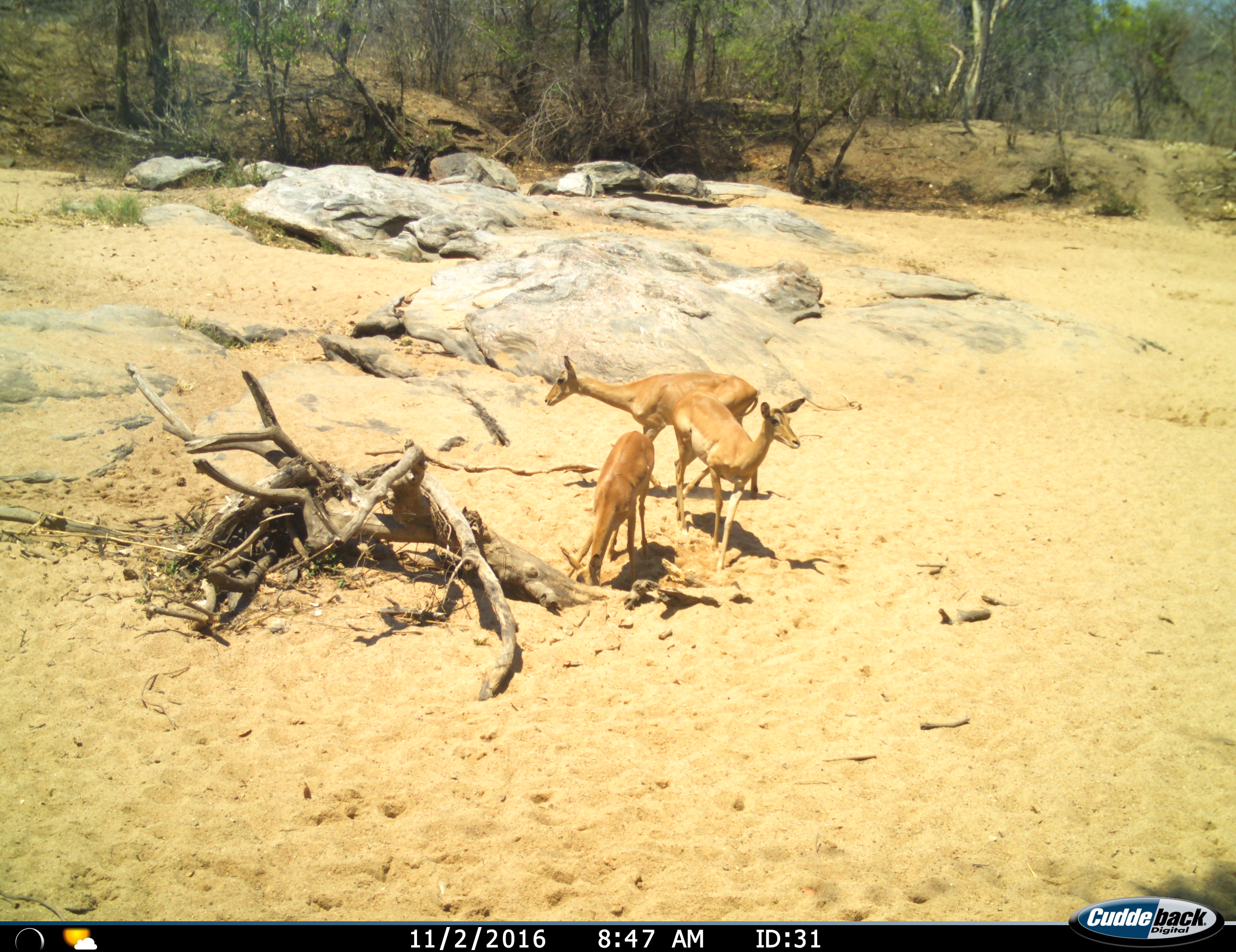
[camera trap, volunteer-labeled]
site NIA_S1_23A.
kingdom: Animalia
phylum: Chordata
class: Mammalia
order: Artiodactyla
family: Bovidae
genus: Aepyceros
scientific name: Aepyceros melampus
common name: impala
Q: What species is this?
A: Impala (Aepyceros melampus).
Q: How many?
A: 3.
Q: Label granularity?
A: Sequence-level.